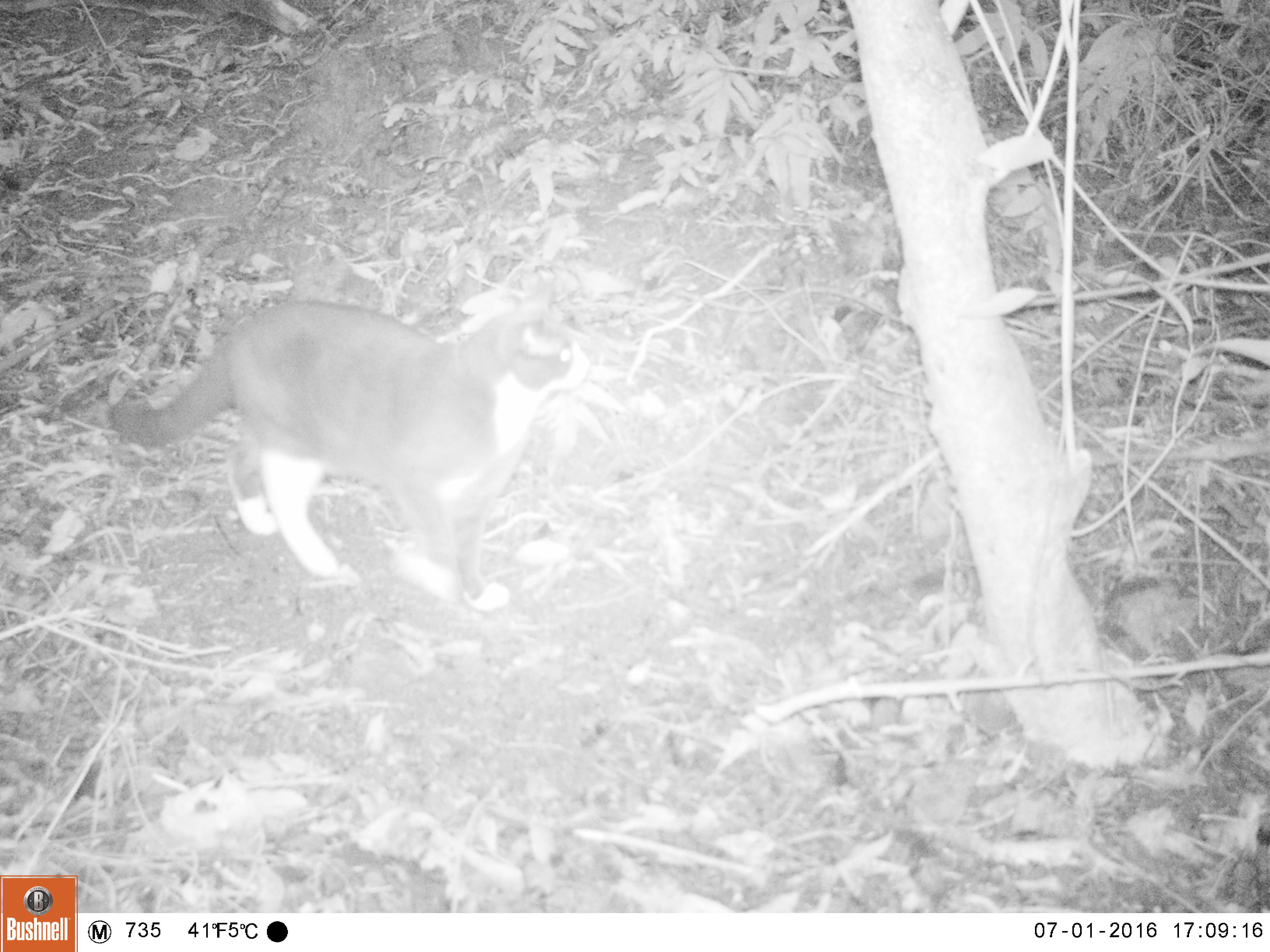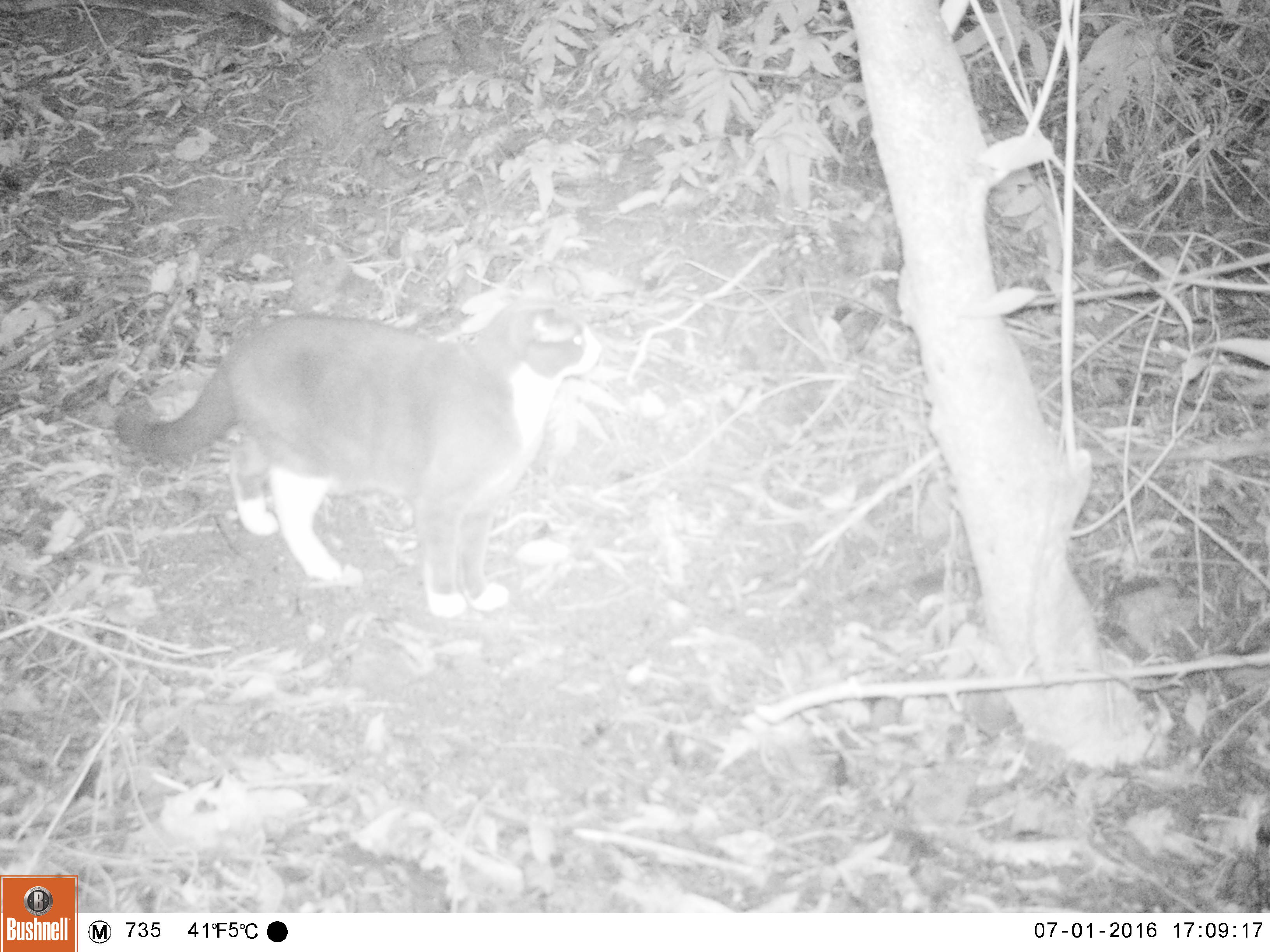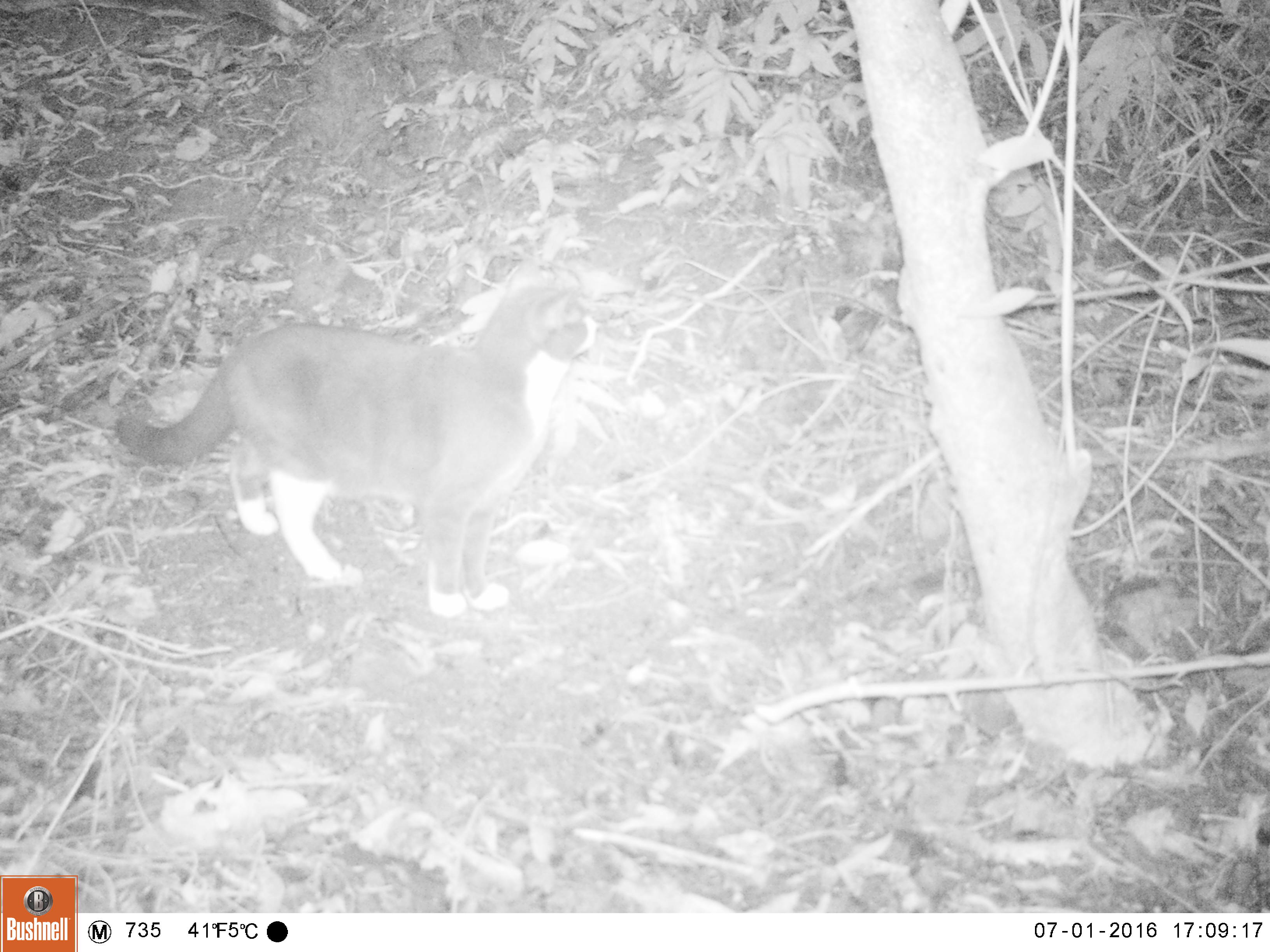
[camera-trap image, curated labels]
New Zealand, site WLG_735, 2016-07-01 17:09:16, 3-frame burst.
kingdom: Animalia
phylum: Chordata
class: Mammalia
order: Carnivora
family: Felidae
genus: Felis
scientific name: Felis catus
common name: domestic cat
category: cat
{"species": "cat (domestic cat) (Felis catus)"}